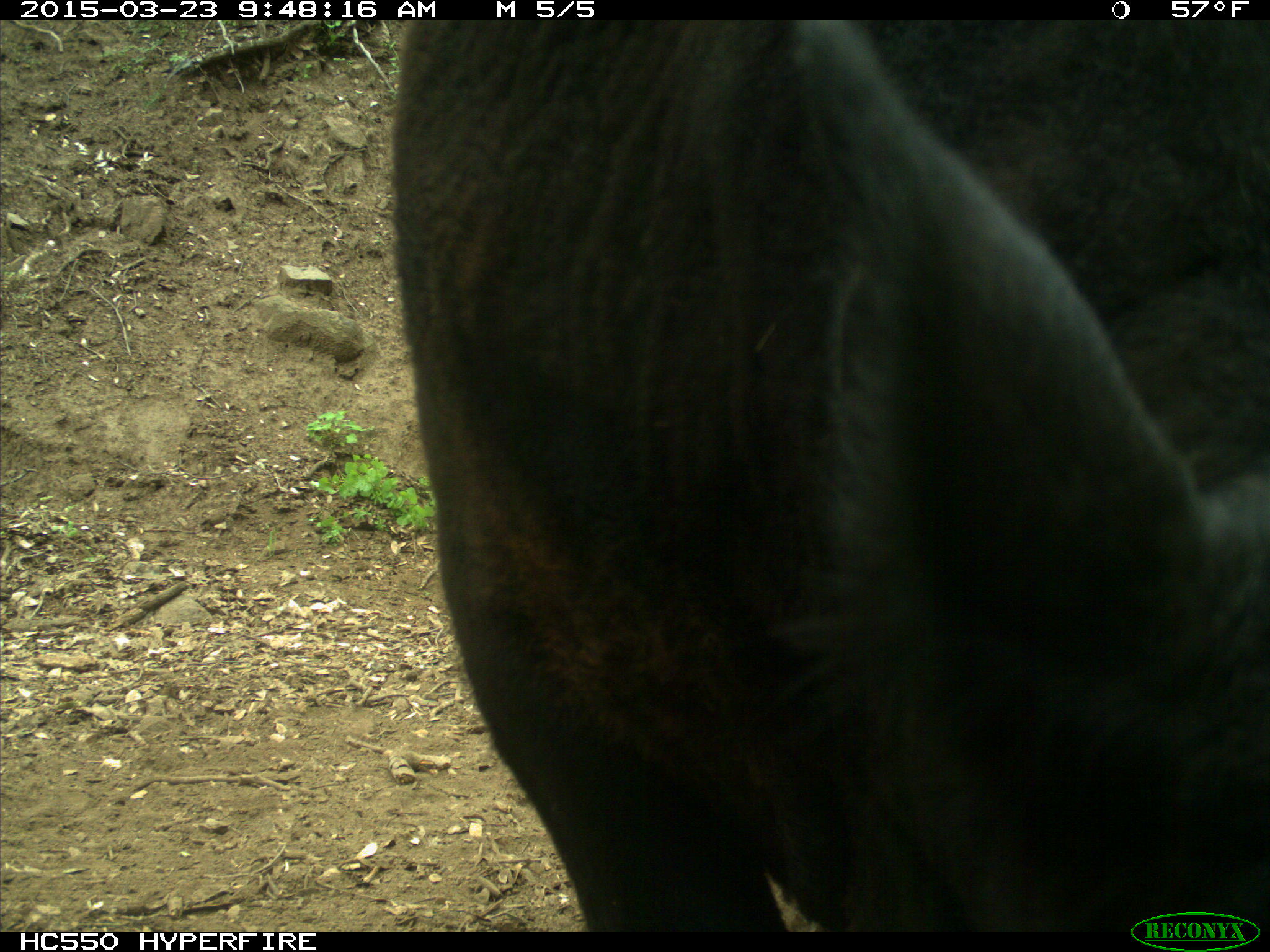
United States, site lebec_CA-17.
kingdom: Animalia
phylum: Chordata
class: Mammalia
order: Artiodactyla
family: Bovidae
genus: Bos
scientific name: Bos taurus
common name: domestic cow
Bos taurus (domestic cow).